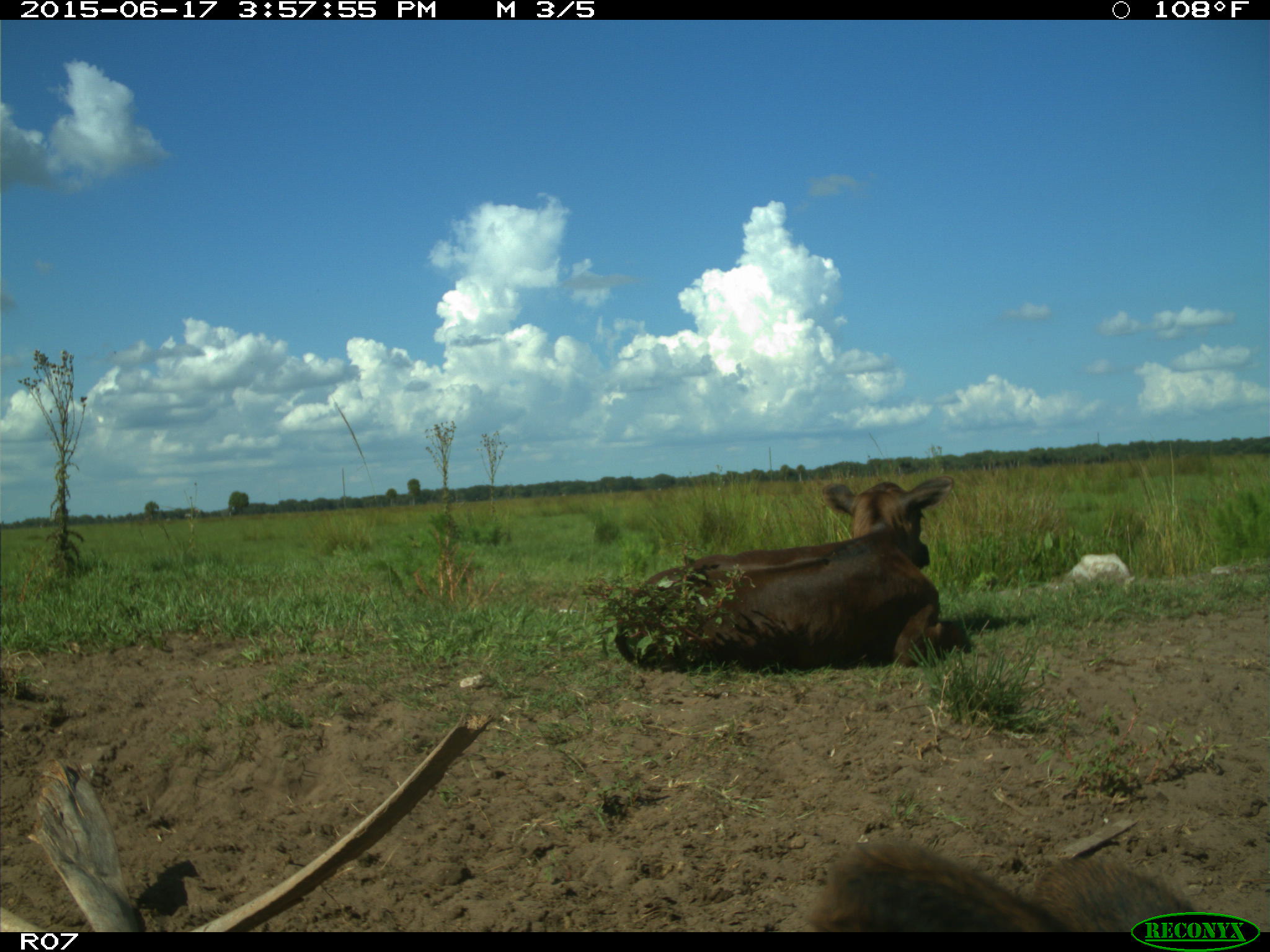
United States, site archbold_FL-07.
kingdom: Animalia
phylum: Chordata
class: Mammalia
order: Artiodactyla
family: Bovidae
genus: Bos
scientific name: Bos taurus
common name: domestic cow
Bos taurus (domestic cow).